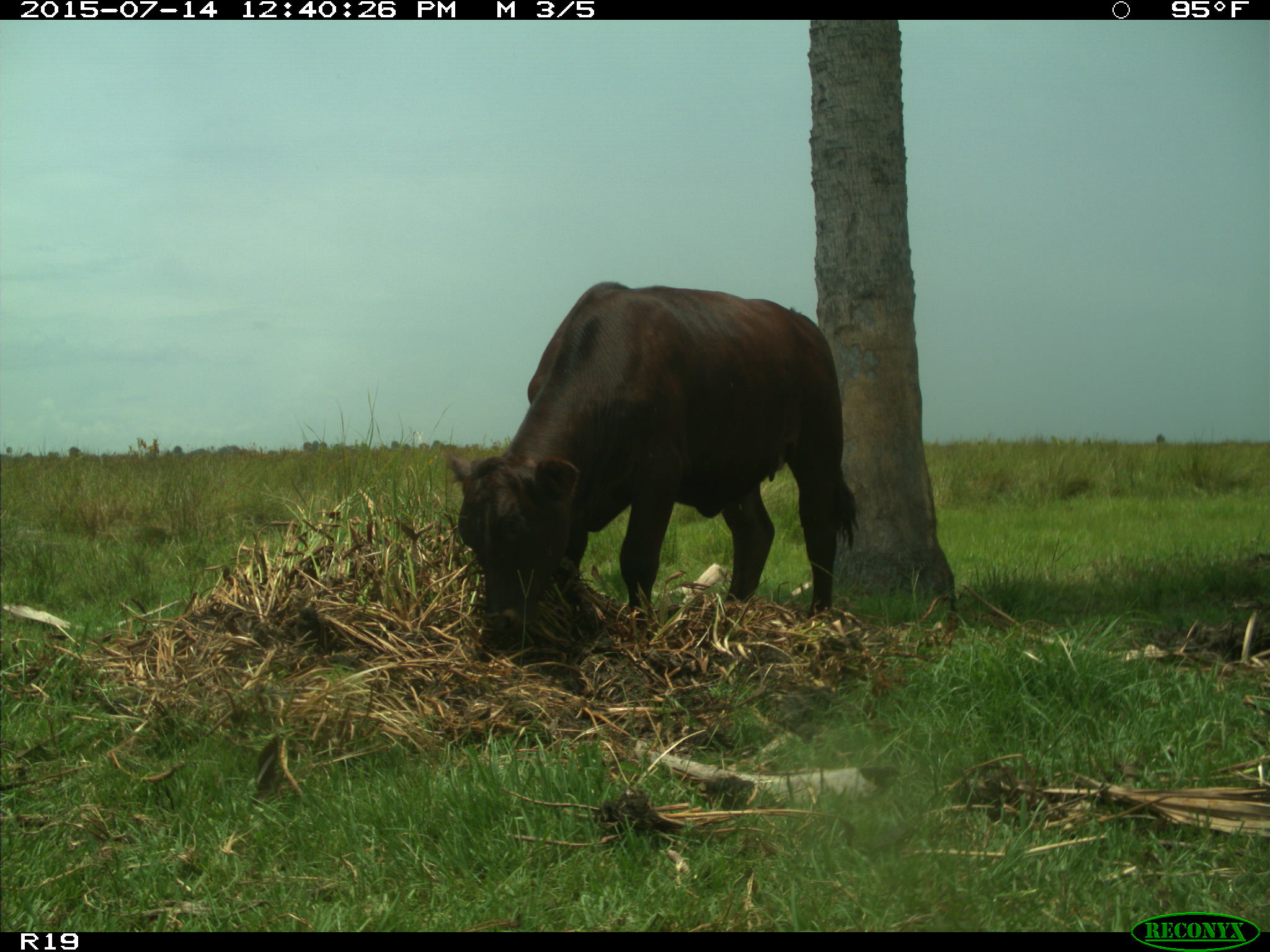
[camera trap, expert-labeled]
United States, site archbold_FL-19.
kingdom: Animalia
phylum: Chordata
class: Mammalia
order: Artiodactyla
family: Bovidae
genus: Bos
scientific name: Bos taurus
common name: domestic cow